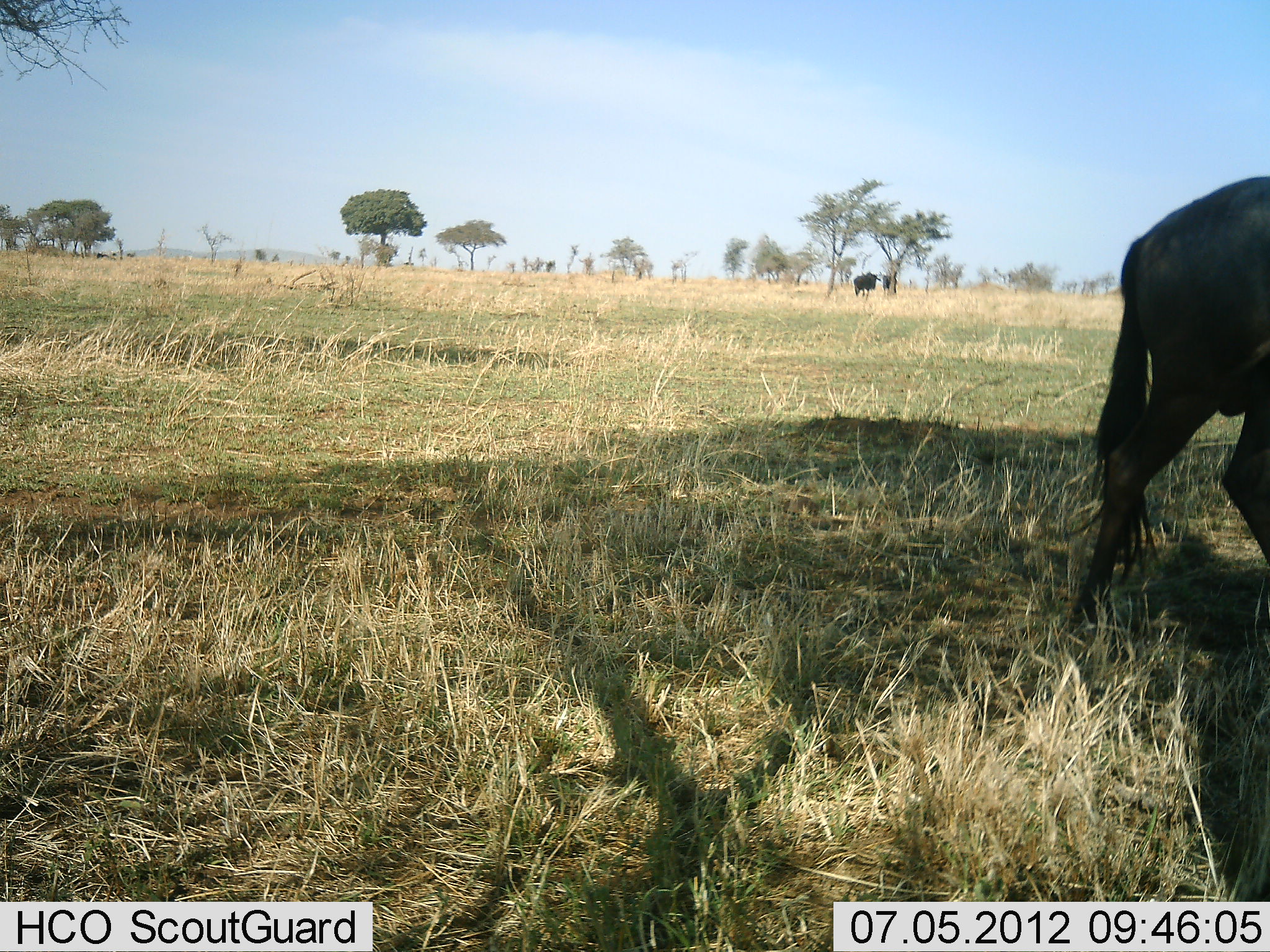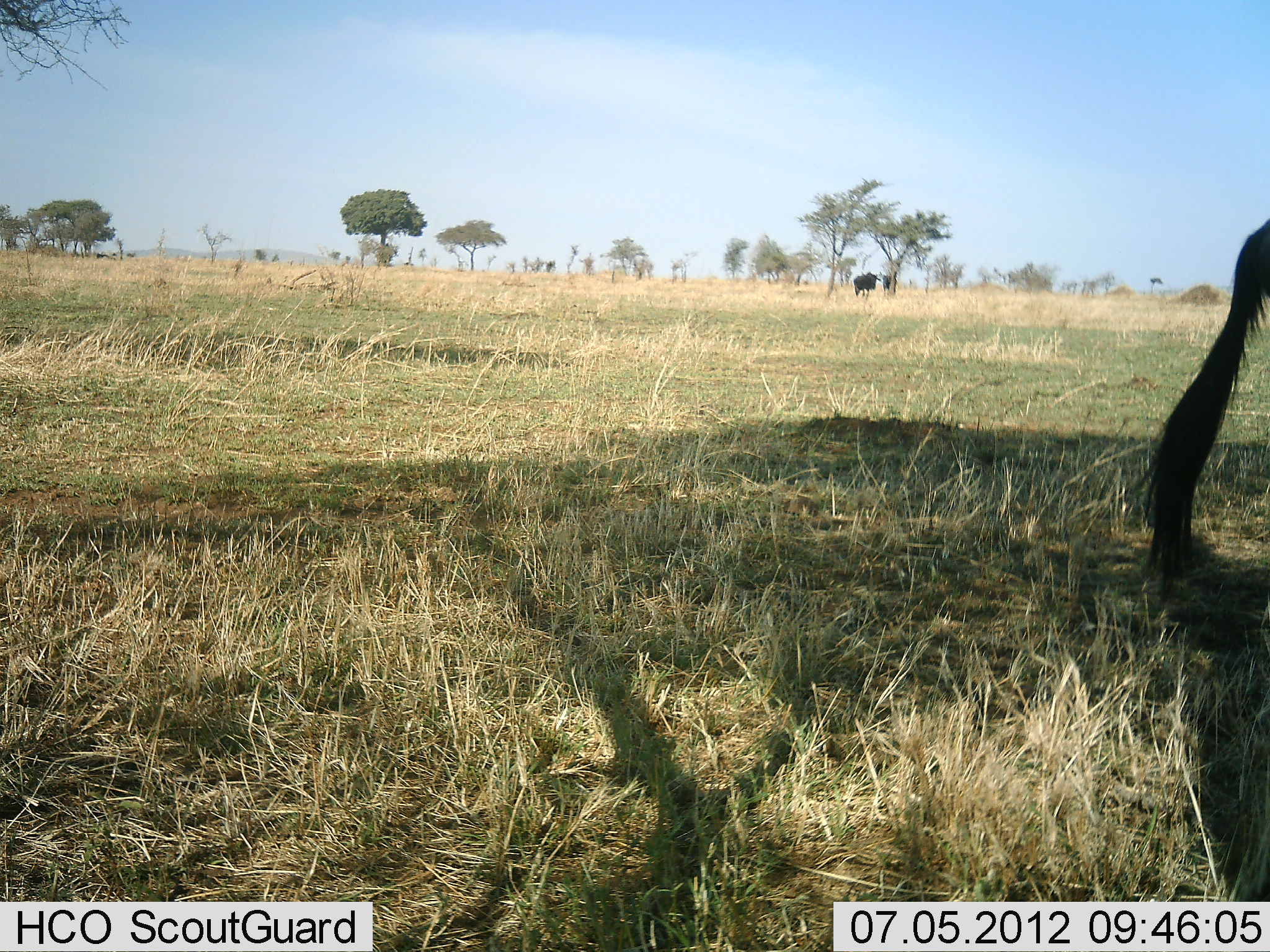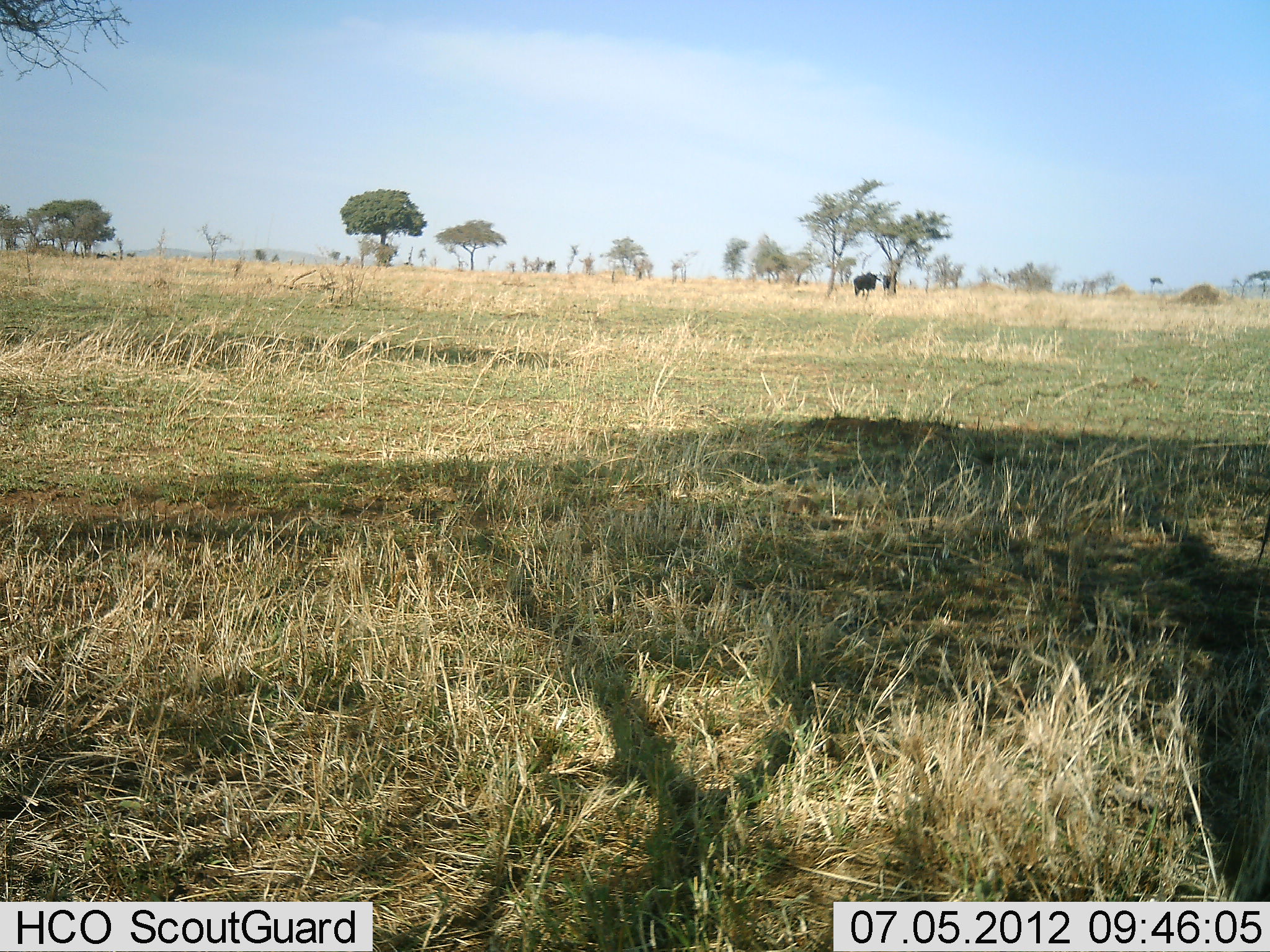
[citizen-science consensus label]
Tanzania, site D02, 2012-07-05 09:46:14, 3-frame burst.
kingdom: Animalia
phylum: Chordata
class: Mammalia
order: Artiodactyla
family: Bovidae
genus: Connochaetes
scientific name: Connochaetes taurinus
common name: blue wildebeest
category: wildebeest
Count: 1.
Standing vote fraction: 20%.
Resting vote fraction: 0%.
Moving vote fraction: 90%.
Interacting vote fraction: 0%.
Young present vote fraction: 0%.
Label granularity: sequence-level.